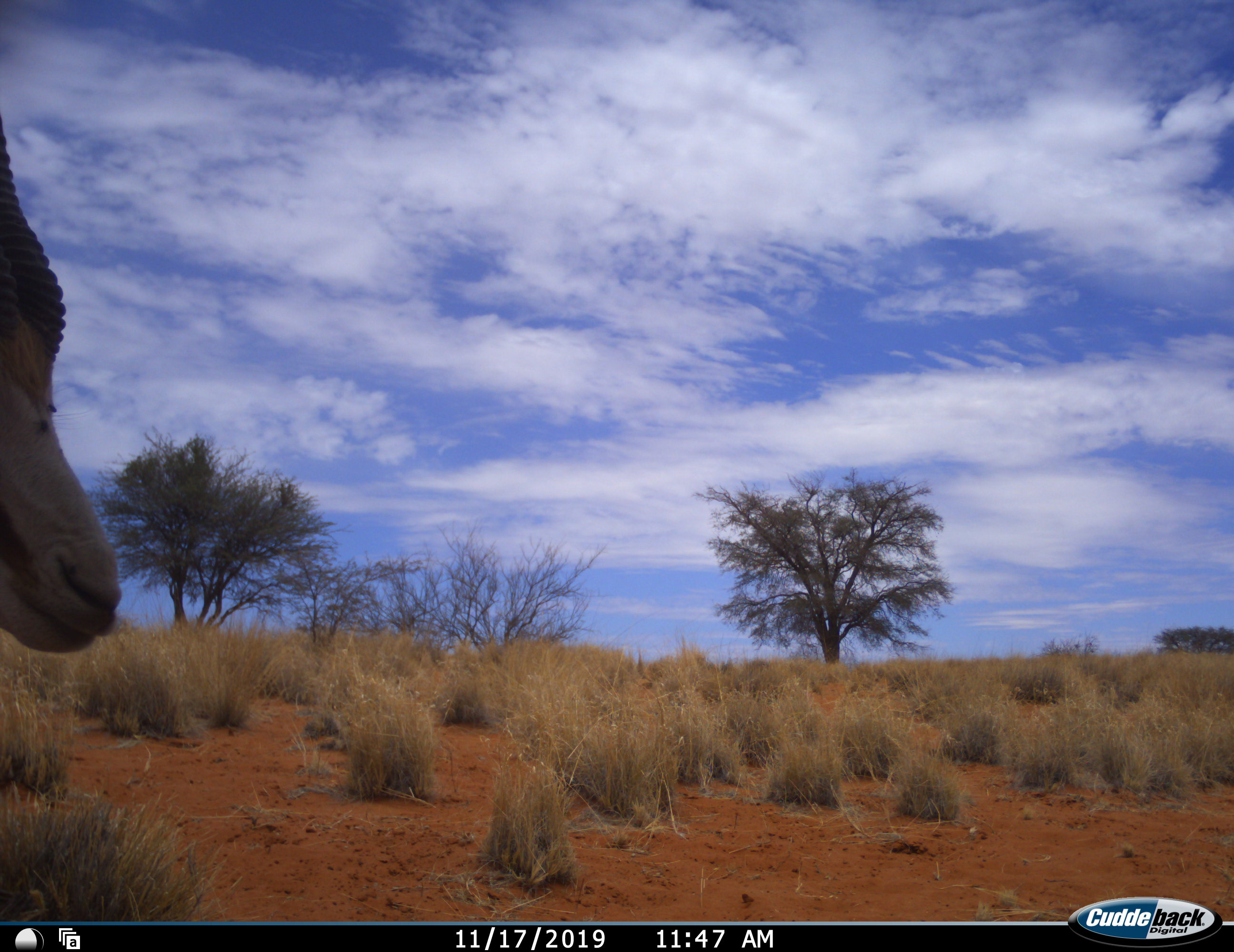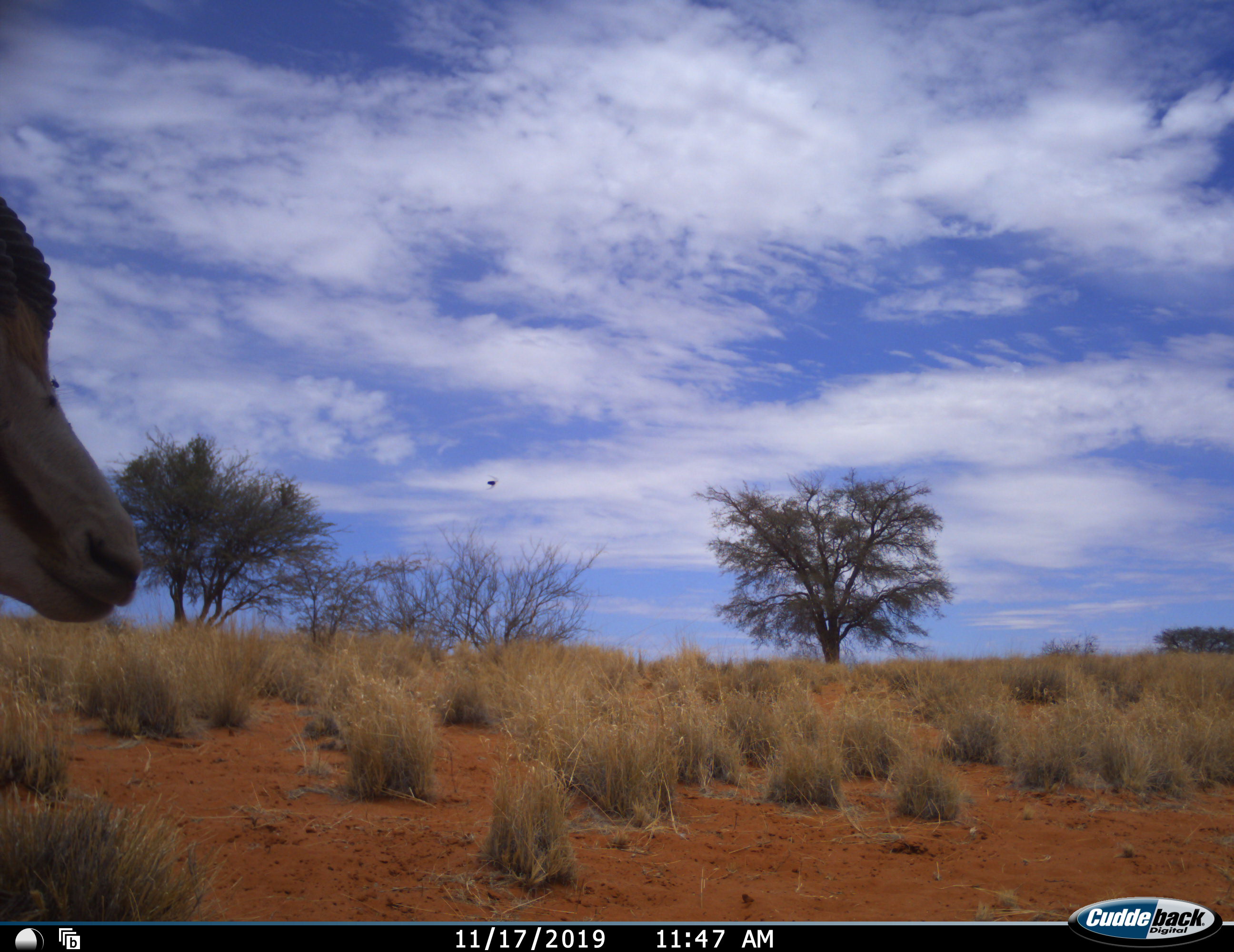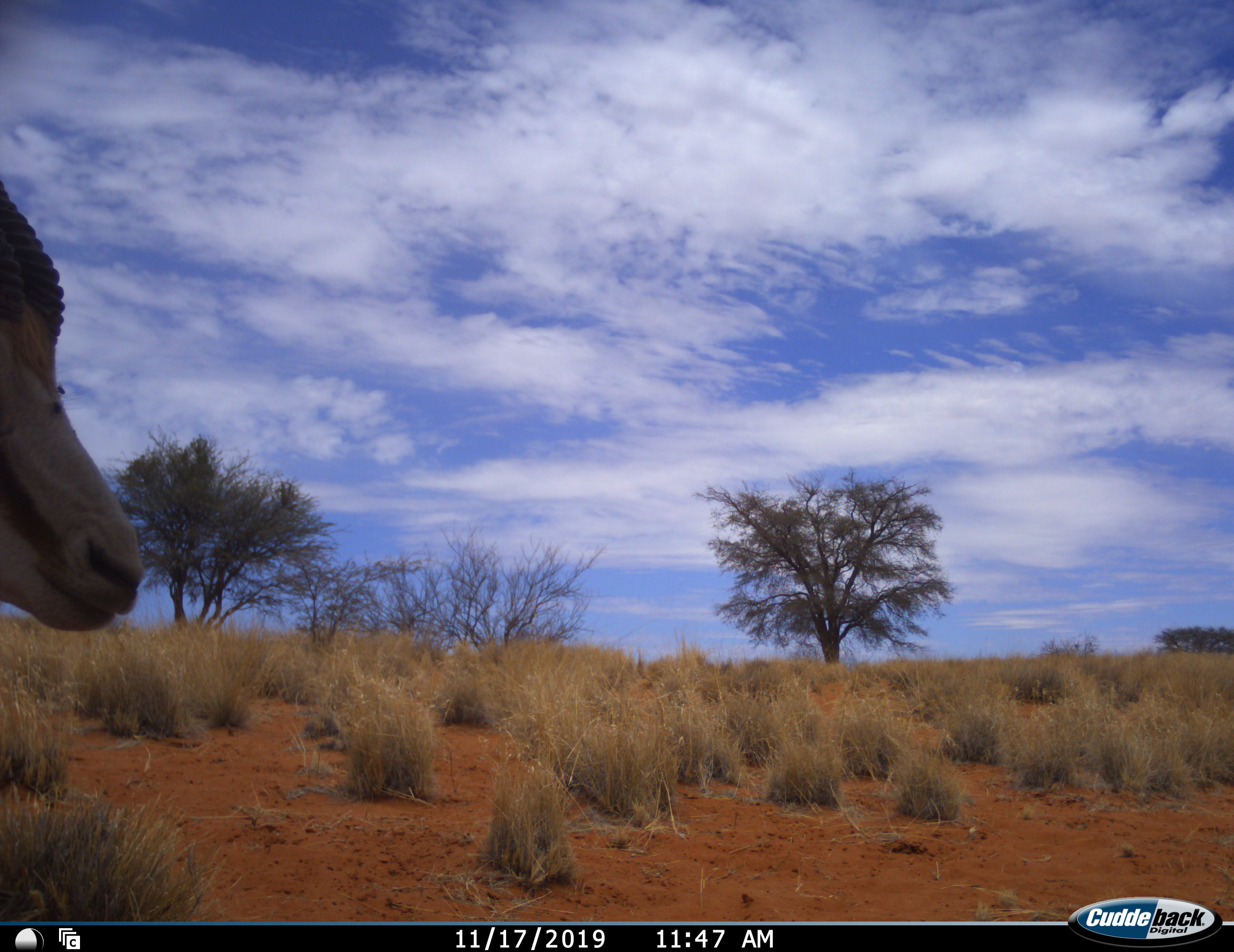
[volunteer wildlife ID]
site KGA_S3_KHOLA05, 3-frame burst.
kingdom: Animalia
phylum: Chordata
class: Mammalia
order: Artiodactyla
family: Bovidae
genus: Antidorcas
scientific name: Antidorcas marsupialis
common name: springbok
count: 1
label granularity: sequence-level